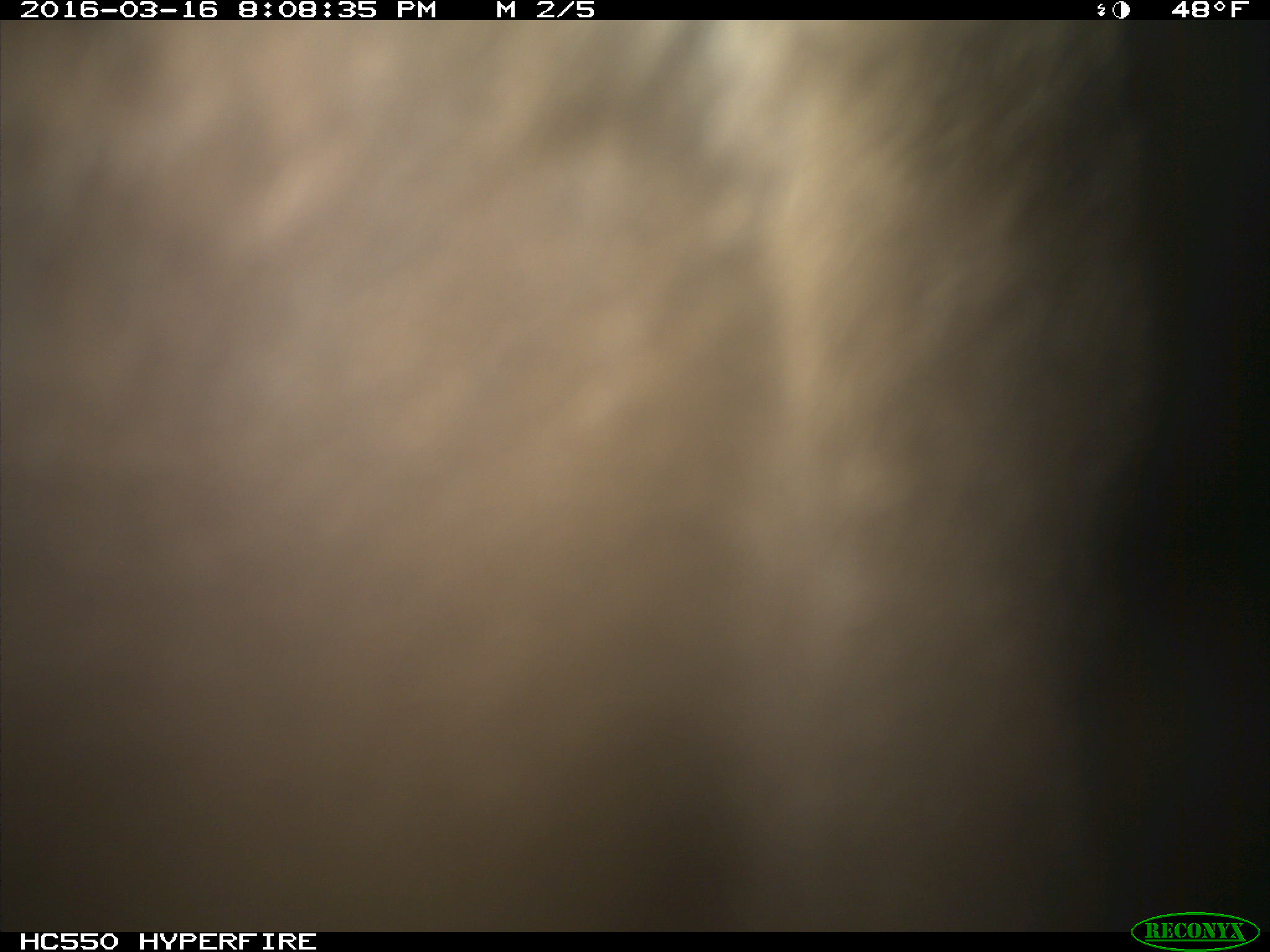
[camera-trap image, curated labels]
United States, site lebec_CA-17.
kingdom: Animalia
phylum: Chordata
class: Mammalia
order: Carnivora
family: Ursidae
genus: Ursus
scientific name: Ursus americanus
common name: american black bear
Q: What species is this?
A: Ursus americanus (american black bear).